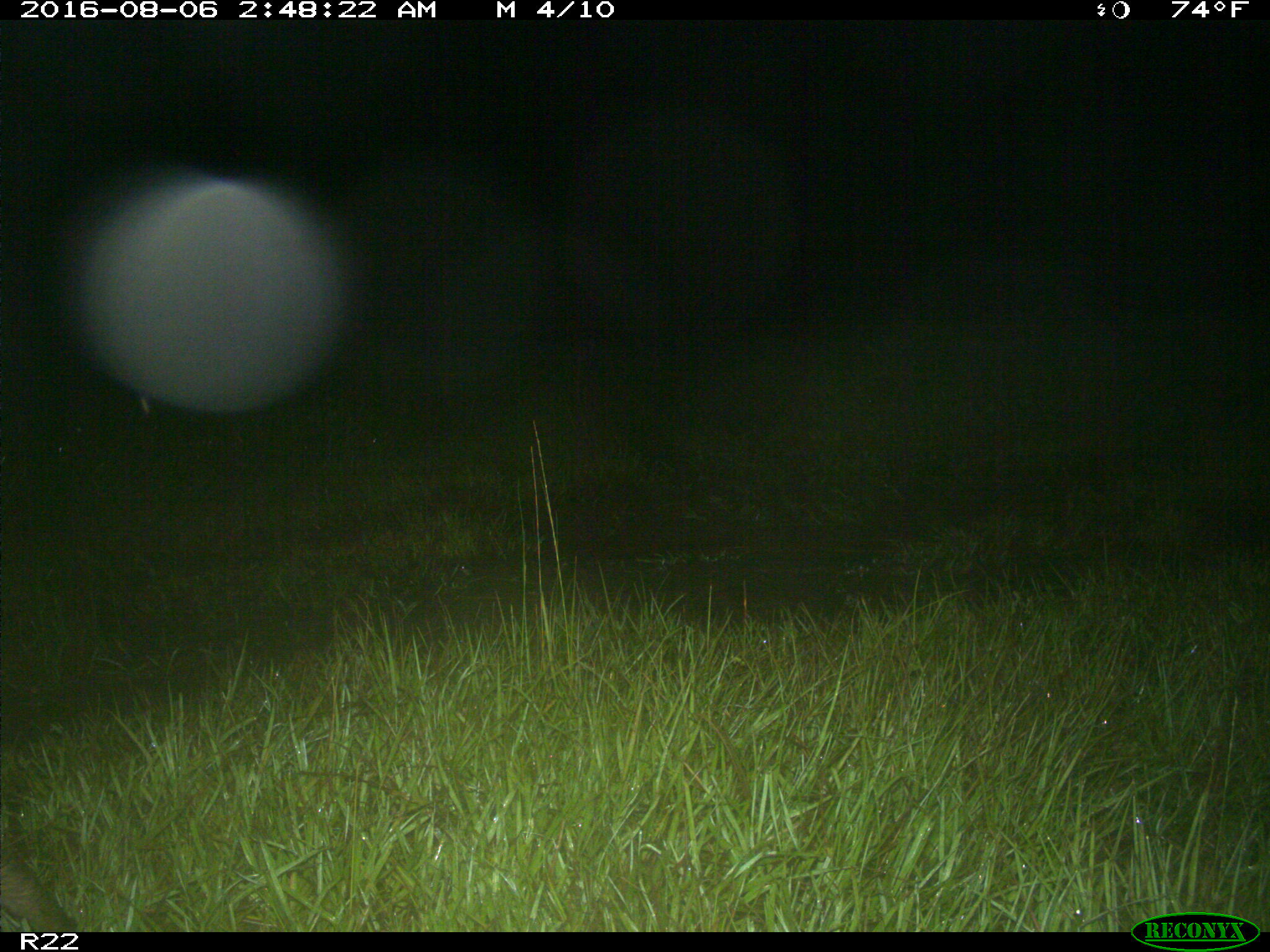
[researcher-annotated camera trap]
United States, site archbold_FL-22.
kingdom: Animalia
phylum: Chordata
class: Mammalia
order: Carnivora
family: Procyonidae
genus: Procyon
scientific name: Procyon lotor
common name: common raccoon